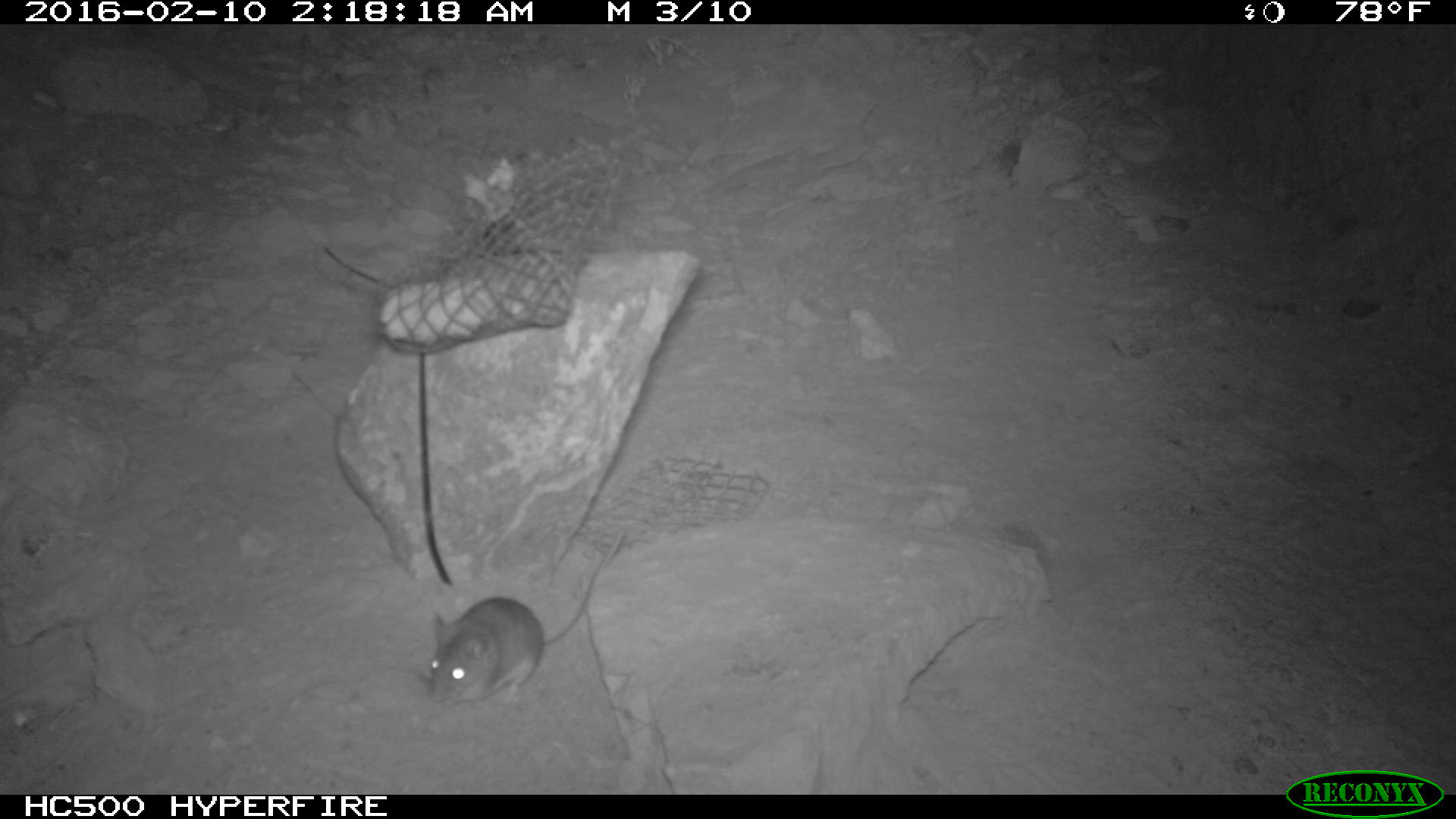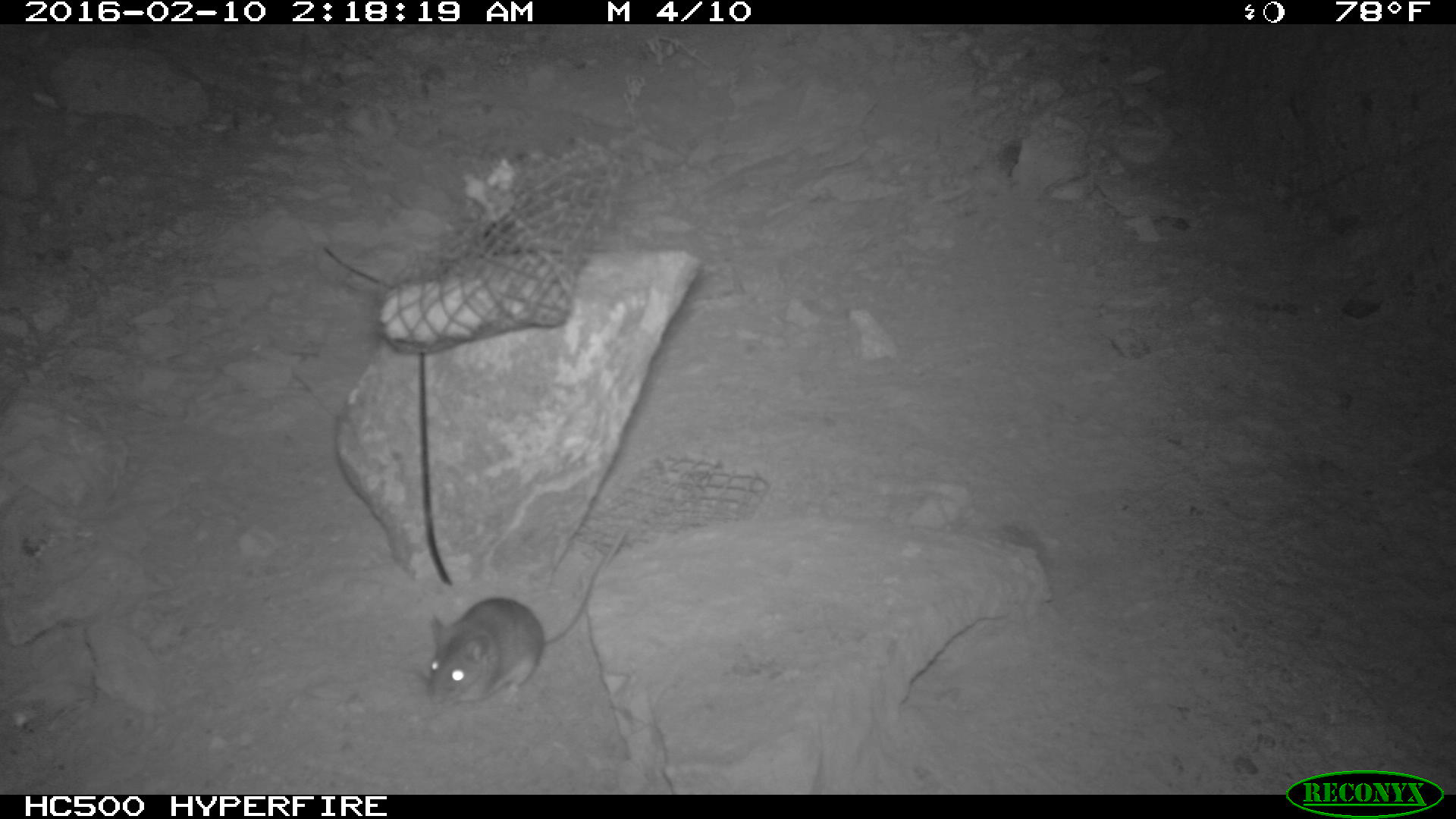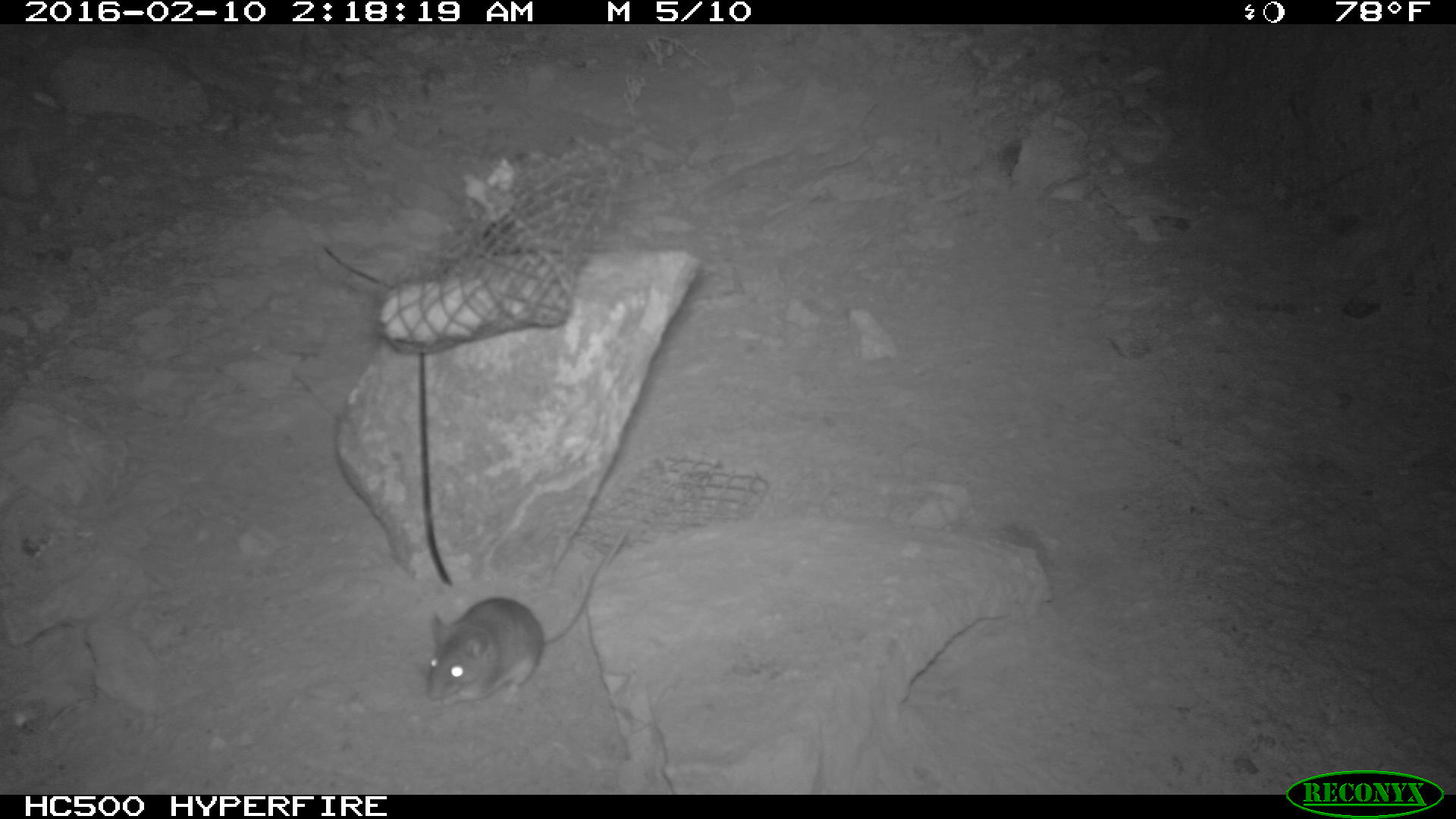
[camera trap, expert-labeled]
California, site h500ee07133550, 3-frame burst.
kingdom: Animalia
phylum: Chordata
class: Mammalia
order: Rodentia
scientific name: Rodentia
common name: rodent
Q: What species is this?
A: Rodent (Rodentia).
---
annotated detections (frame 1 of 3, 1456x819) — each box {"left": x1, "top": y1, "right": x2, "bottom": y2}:
rodent: {"left": 426, "top": 531, "right": 626, "bottom": 706}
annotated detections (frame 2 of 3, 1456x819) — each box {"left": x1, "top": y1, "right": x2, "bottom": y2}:
rodent: {"left": 424, "top": 531, "right": 623, "bottom": 704}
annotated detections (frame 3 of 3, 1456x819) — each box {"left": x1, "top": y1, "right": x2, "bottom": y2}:
rodent: {"left": 418, "top": 529, "right": 635, "bottom": 707}